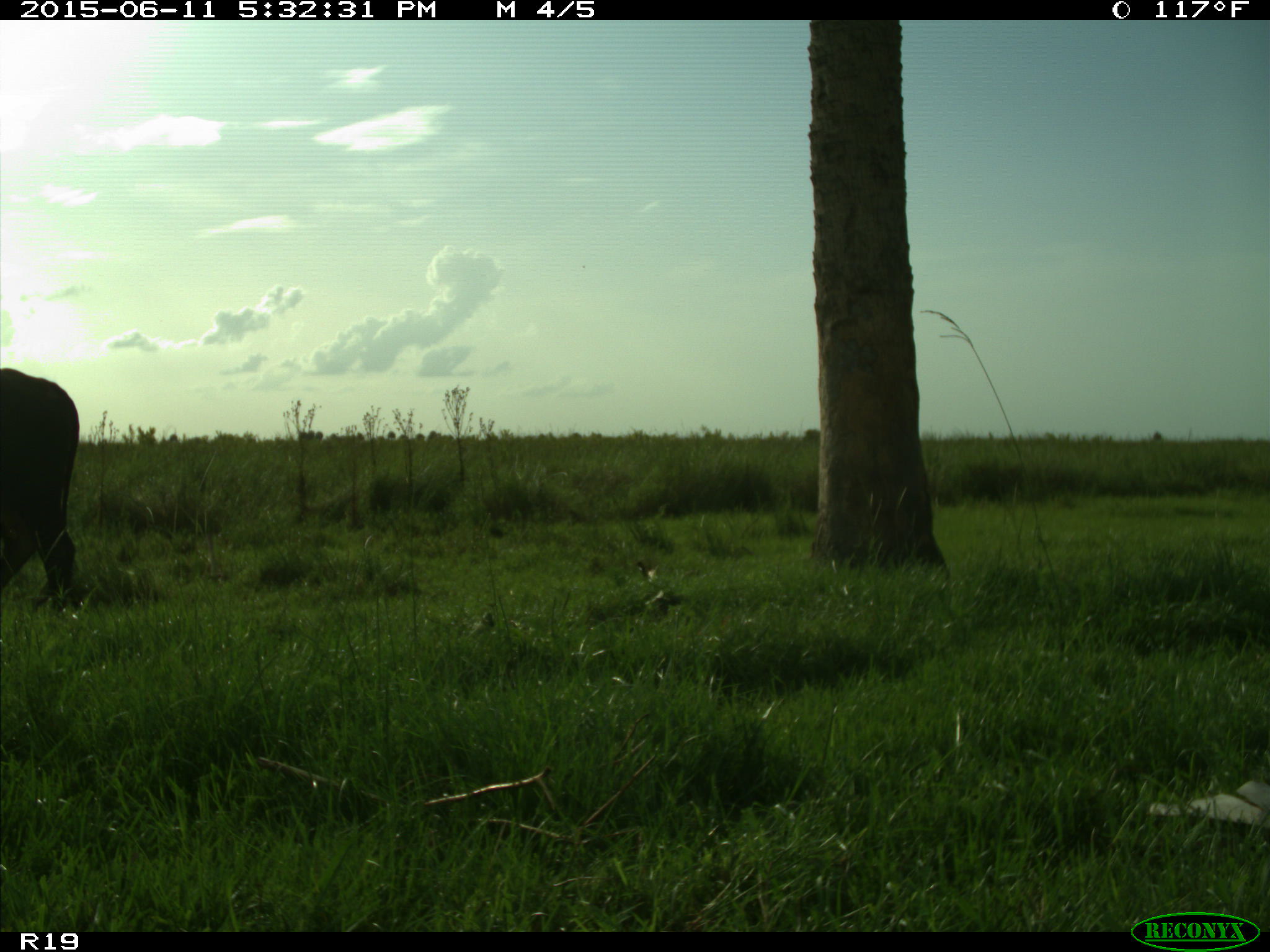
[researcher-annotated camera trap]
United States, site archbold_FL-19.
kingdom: Animalia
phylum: Chordata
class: Mammalia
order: Artiodactyla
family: Bovidae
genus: Bos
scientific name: Bos taurus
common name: domestic cow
Bos taurus (domestic cow).